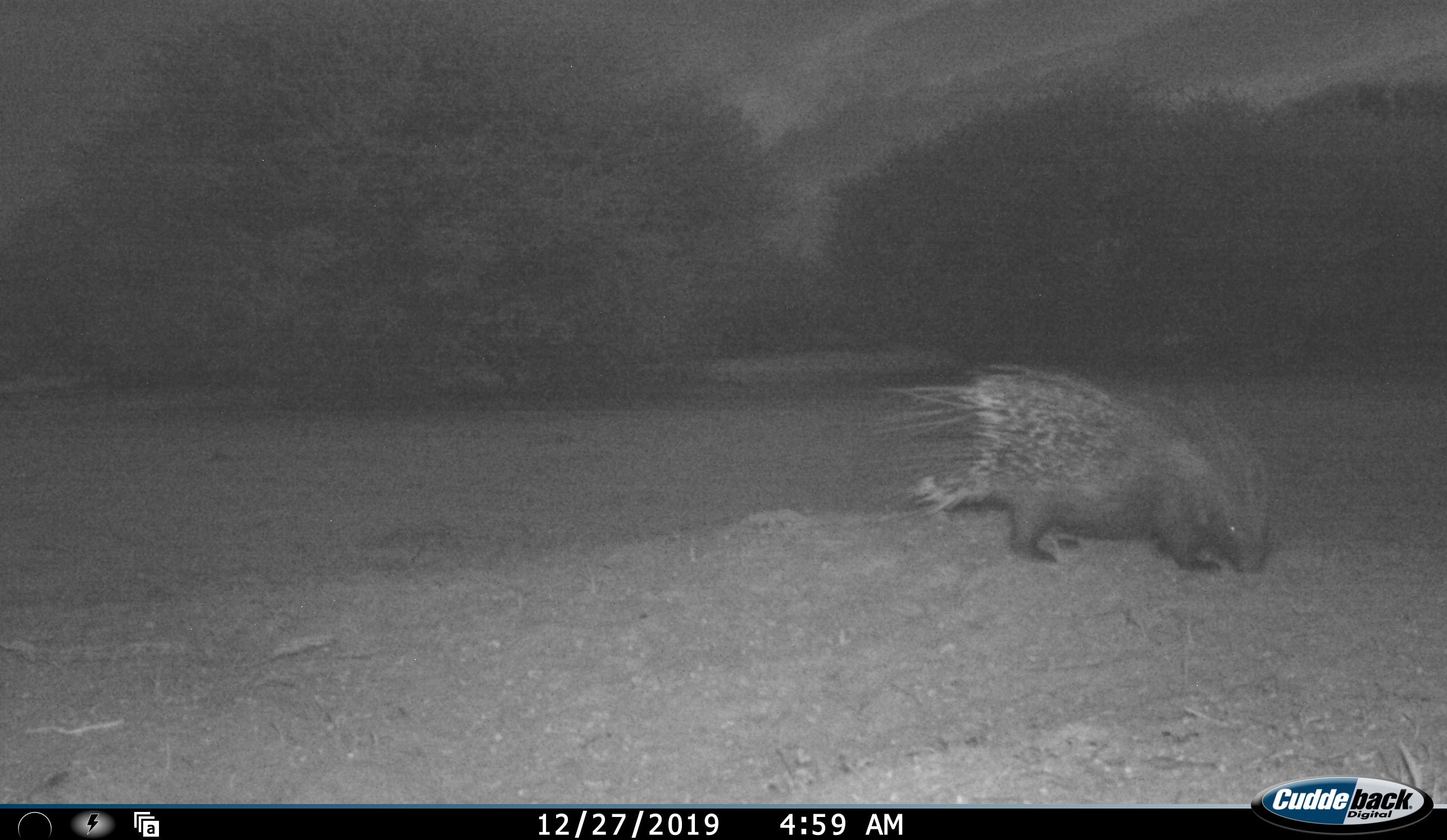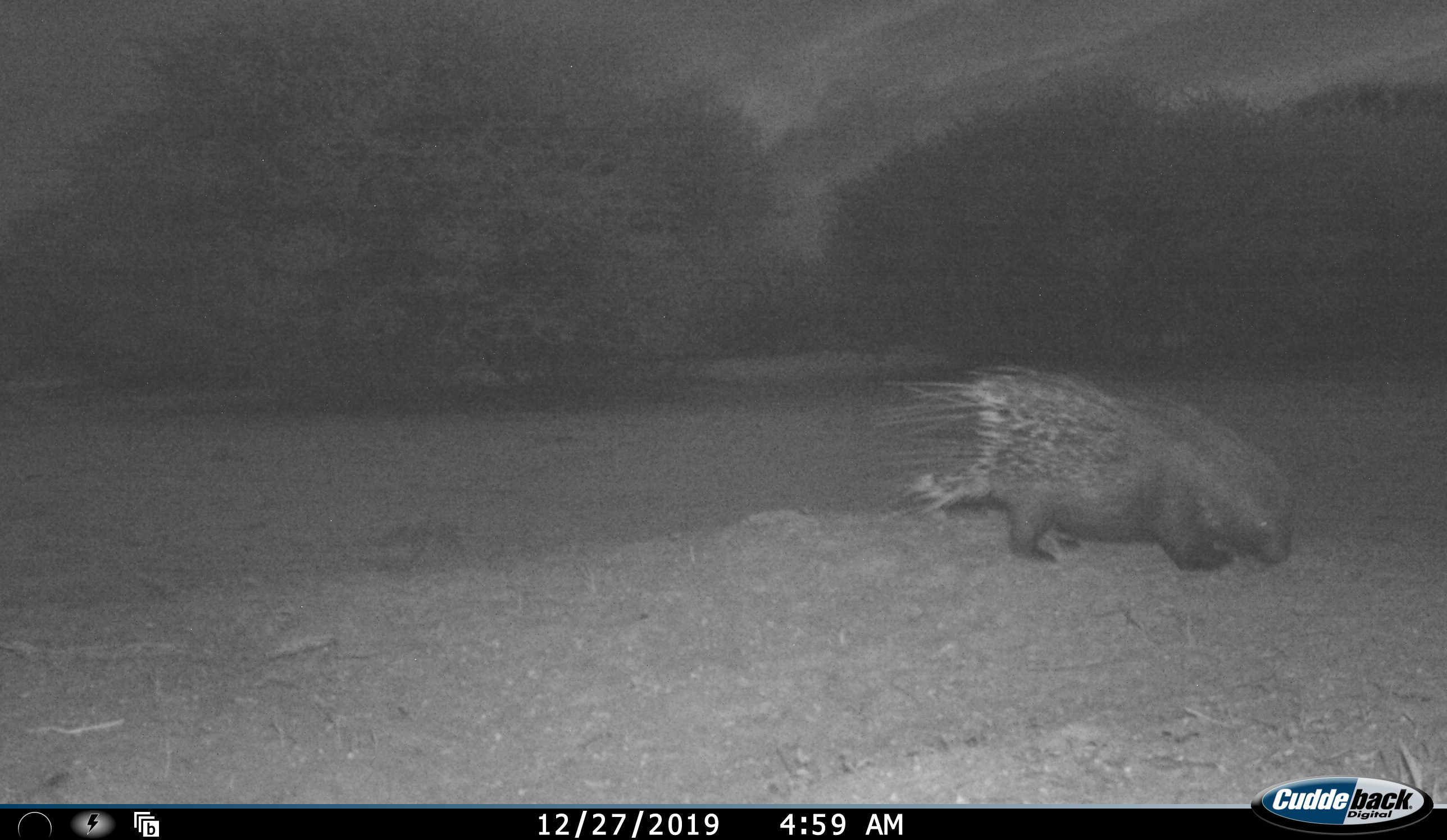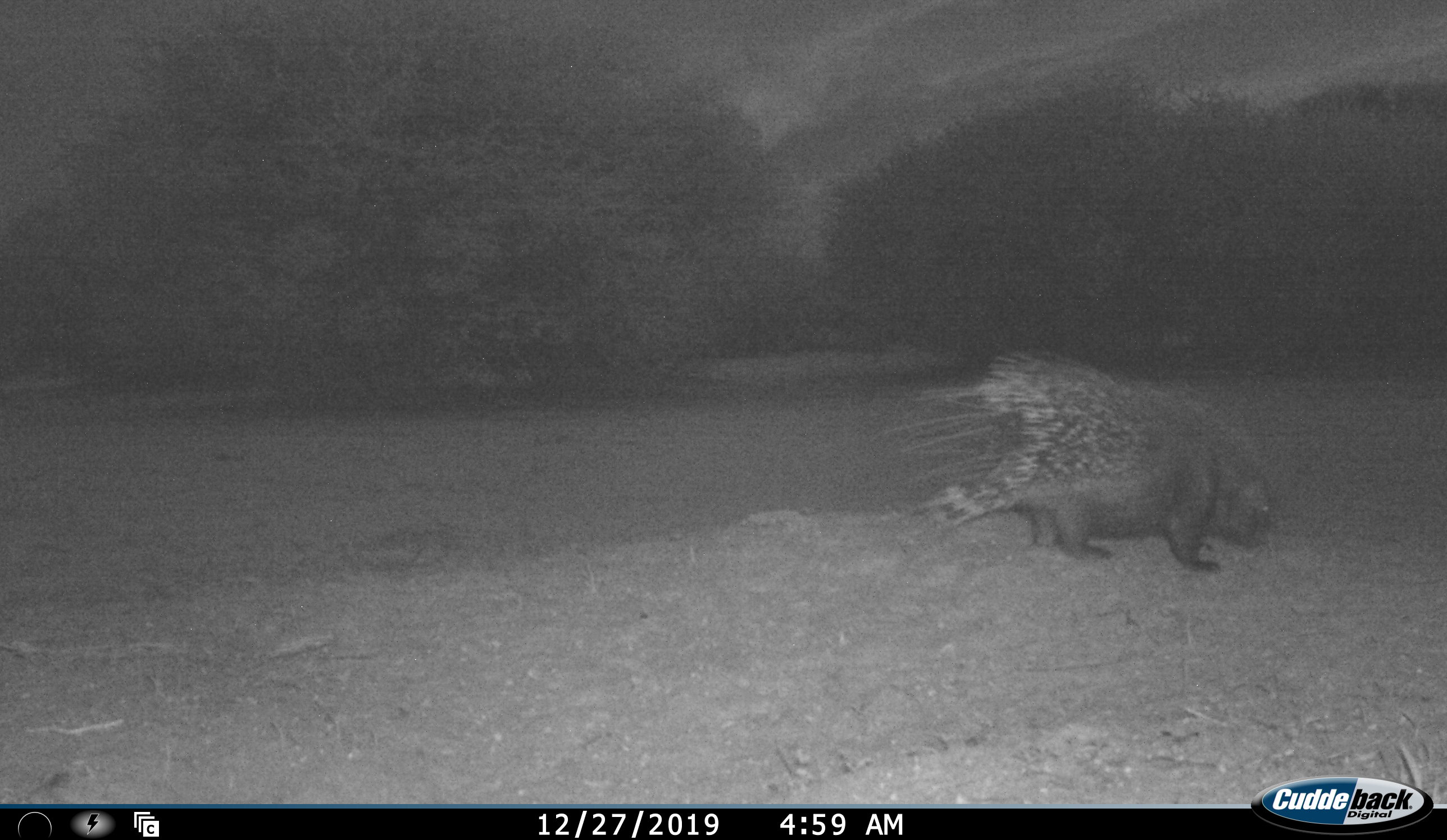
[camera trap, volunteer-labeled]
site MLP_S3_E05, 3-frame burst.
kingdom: Animalia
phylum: Chordata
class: Mammalia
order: Rodentia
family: Hystricidae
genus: Hystrix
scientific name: Hystrix cristata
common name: crested porcupine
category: porcupine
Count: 1.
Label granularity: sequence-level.